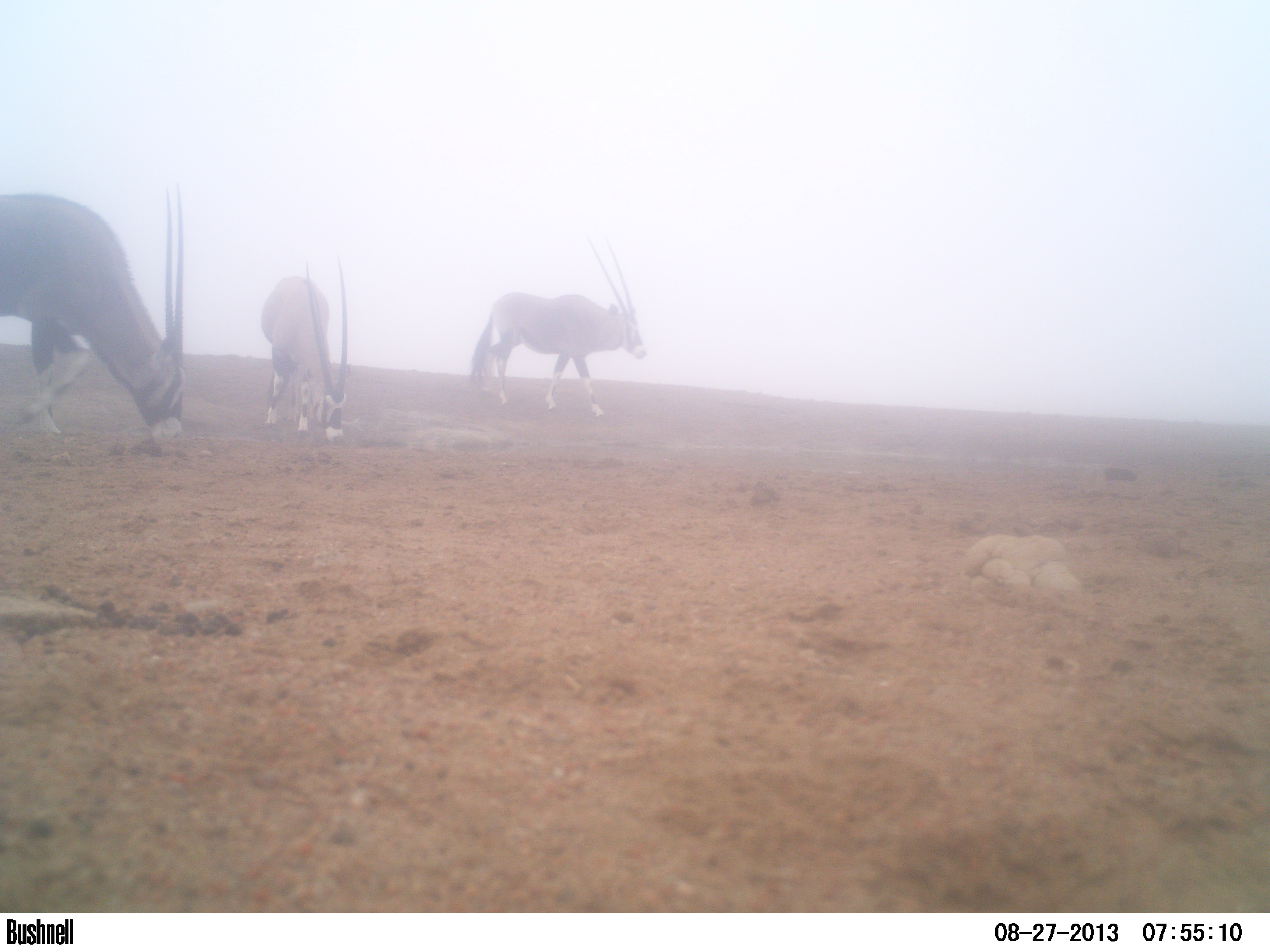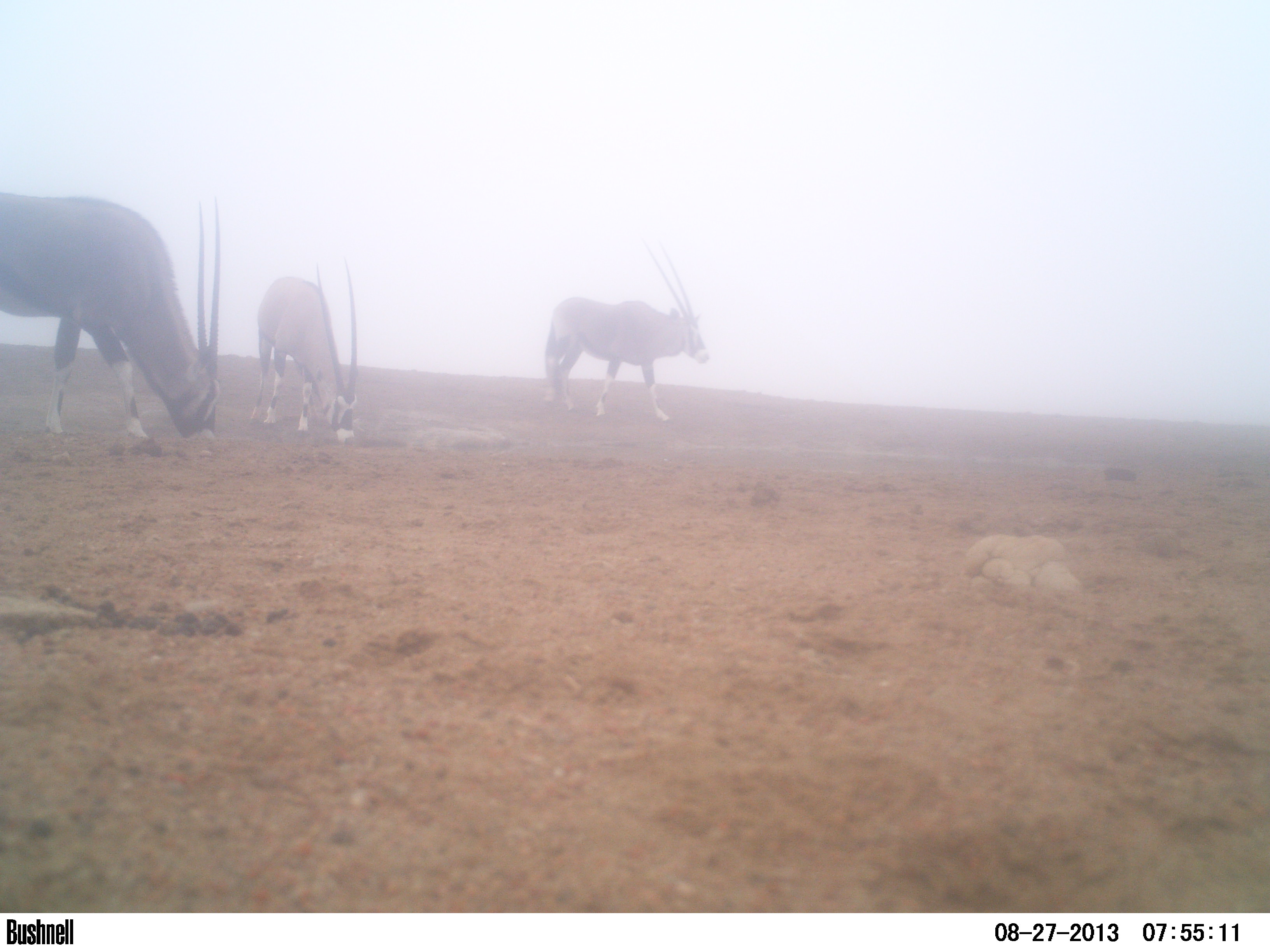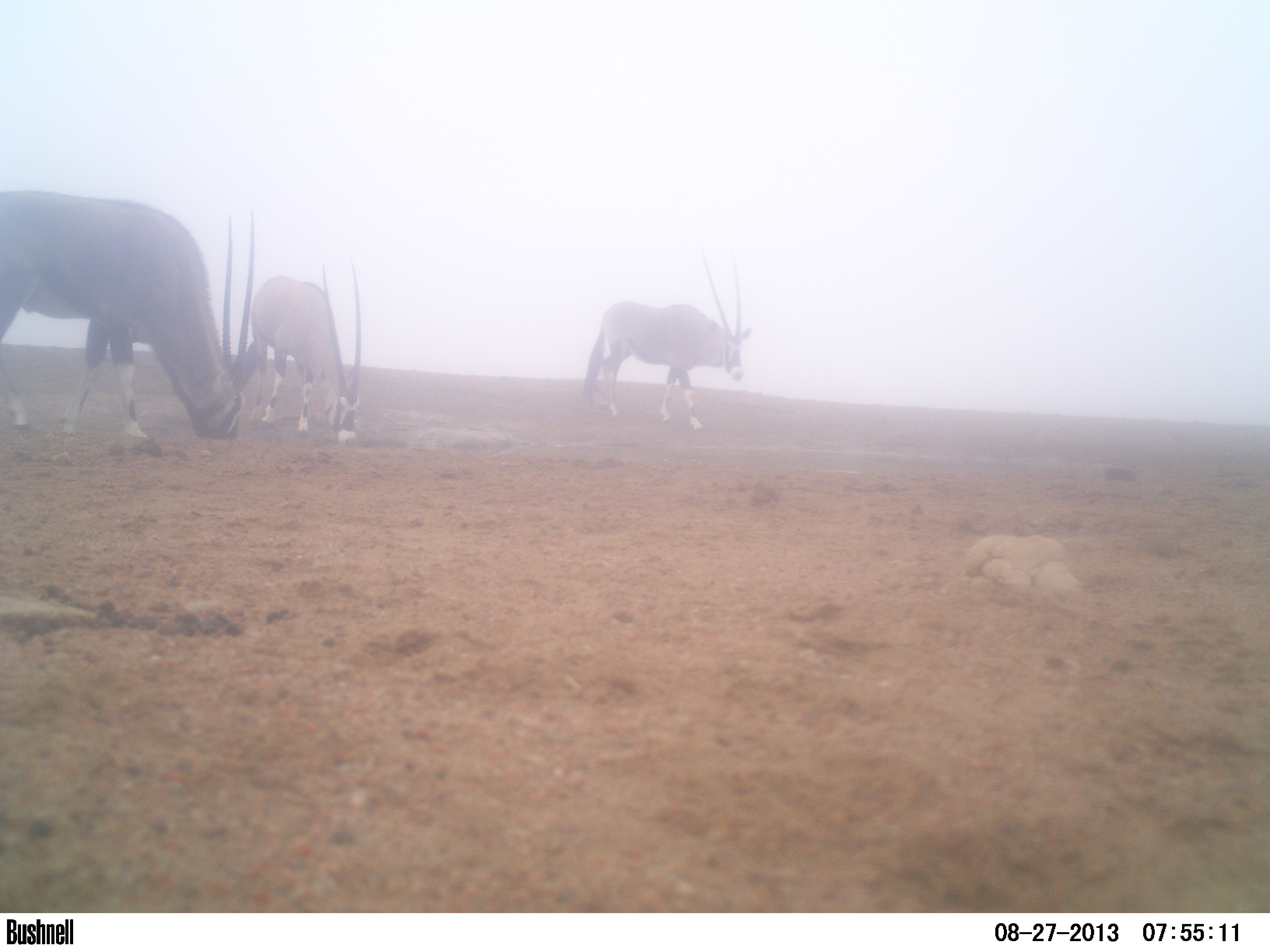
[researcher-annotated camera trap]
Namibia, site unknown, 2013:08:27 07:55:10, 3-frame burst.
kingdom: Animalia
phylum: Chordata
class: Mammalia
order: Artiodactyla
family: Bovidae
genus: Oryx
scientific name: Oryx gazella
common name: gemsbok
Oryx gazella (gemsbok).